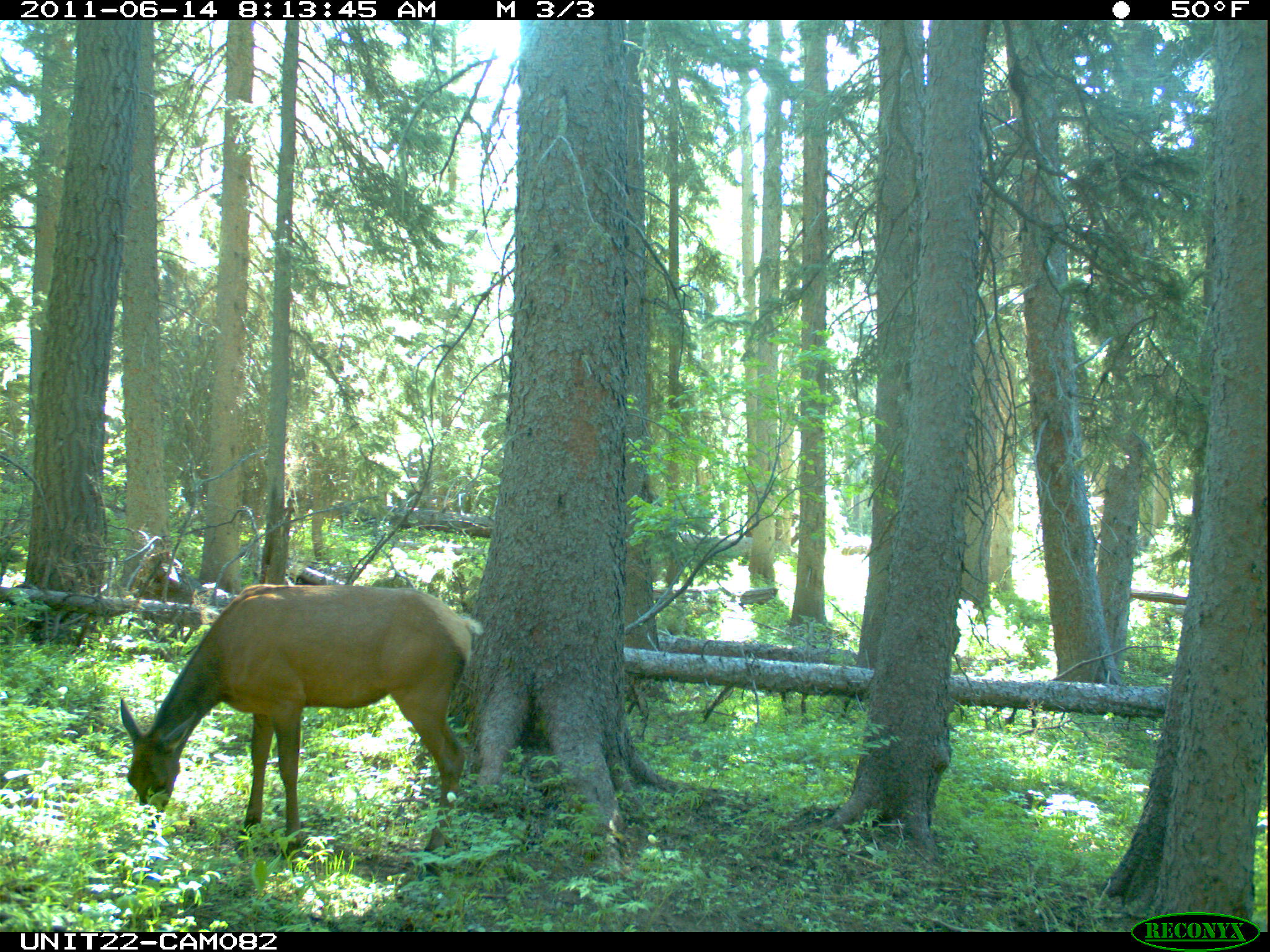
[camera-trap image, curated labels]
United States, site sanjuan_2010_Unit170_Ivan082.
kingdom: Animalia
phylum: Chordata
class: Mammalia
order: Artiodactyla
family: Cervidae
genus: Cervus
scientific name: Cervus elaphus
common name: red deer